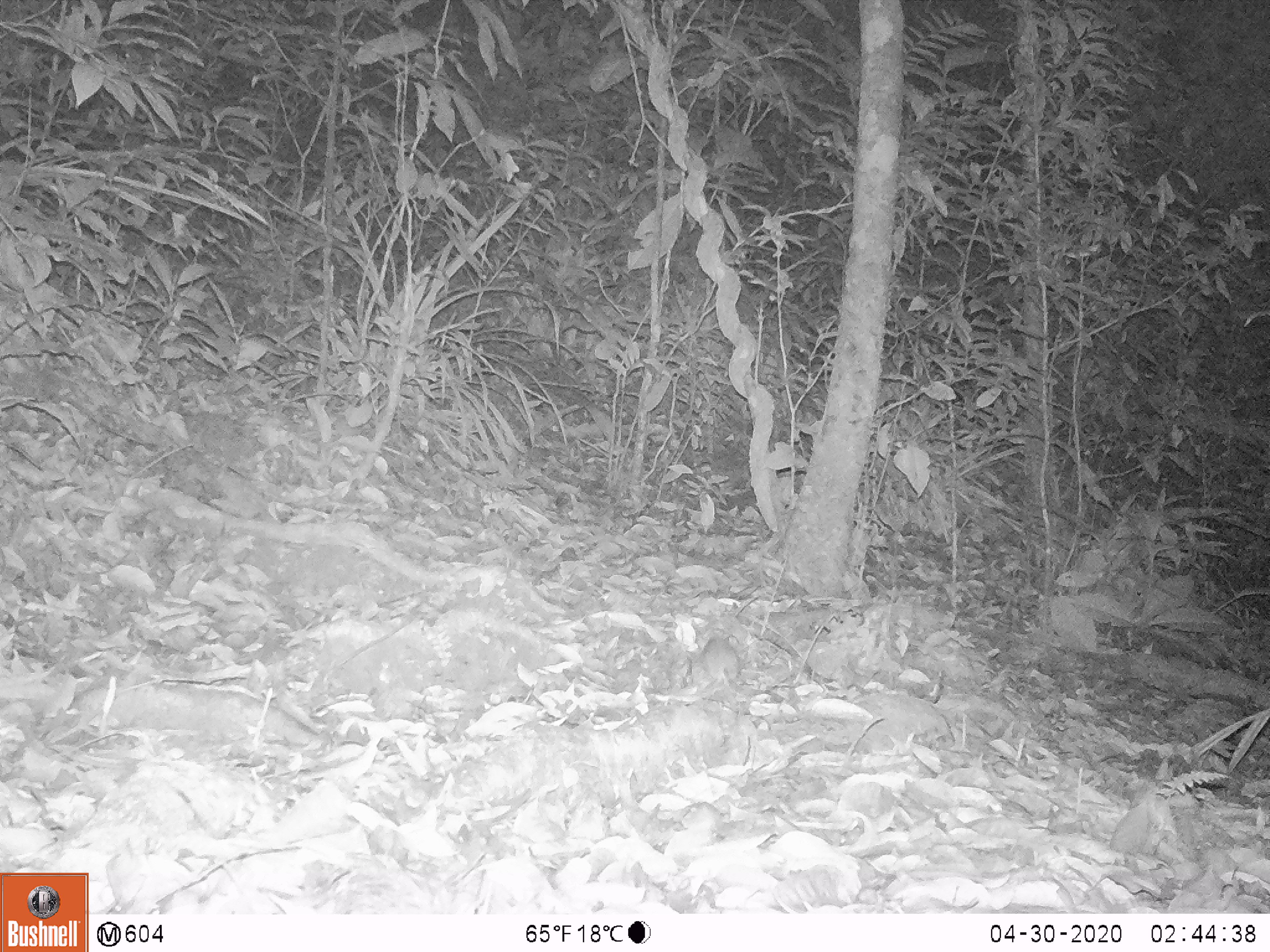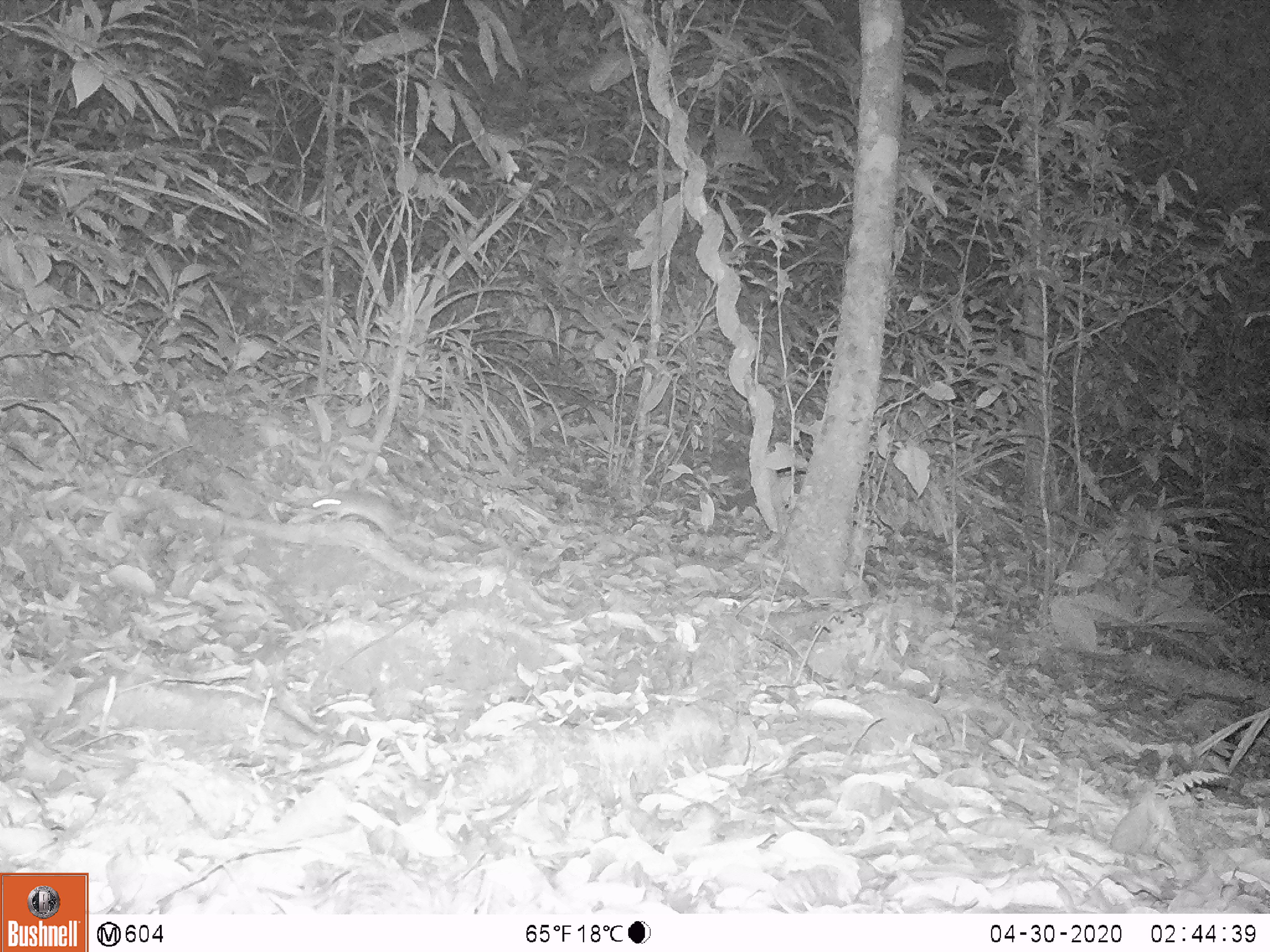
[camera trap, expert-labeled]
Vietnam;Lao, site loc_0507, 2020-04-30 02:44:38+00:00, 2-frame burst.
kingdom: Animalia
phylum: Chordata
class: Mammalia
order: Rodentia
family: Muridae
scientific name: Muridae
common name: old-world mice and rats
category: unidentified murid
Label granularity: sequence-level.